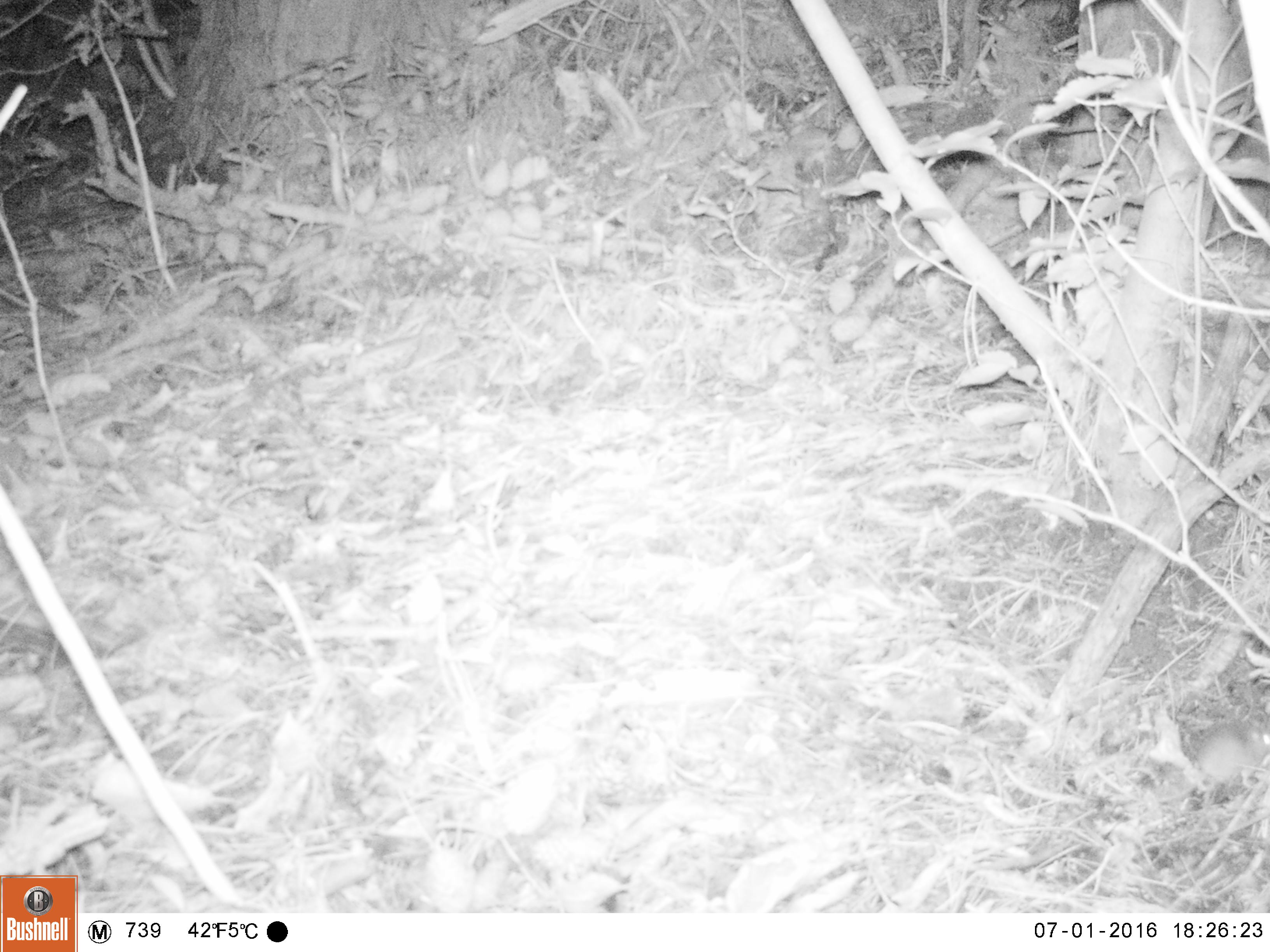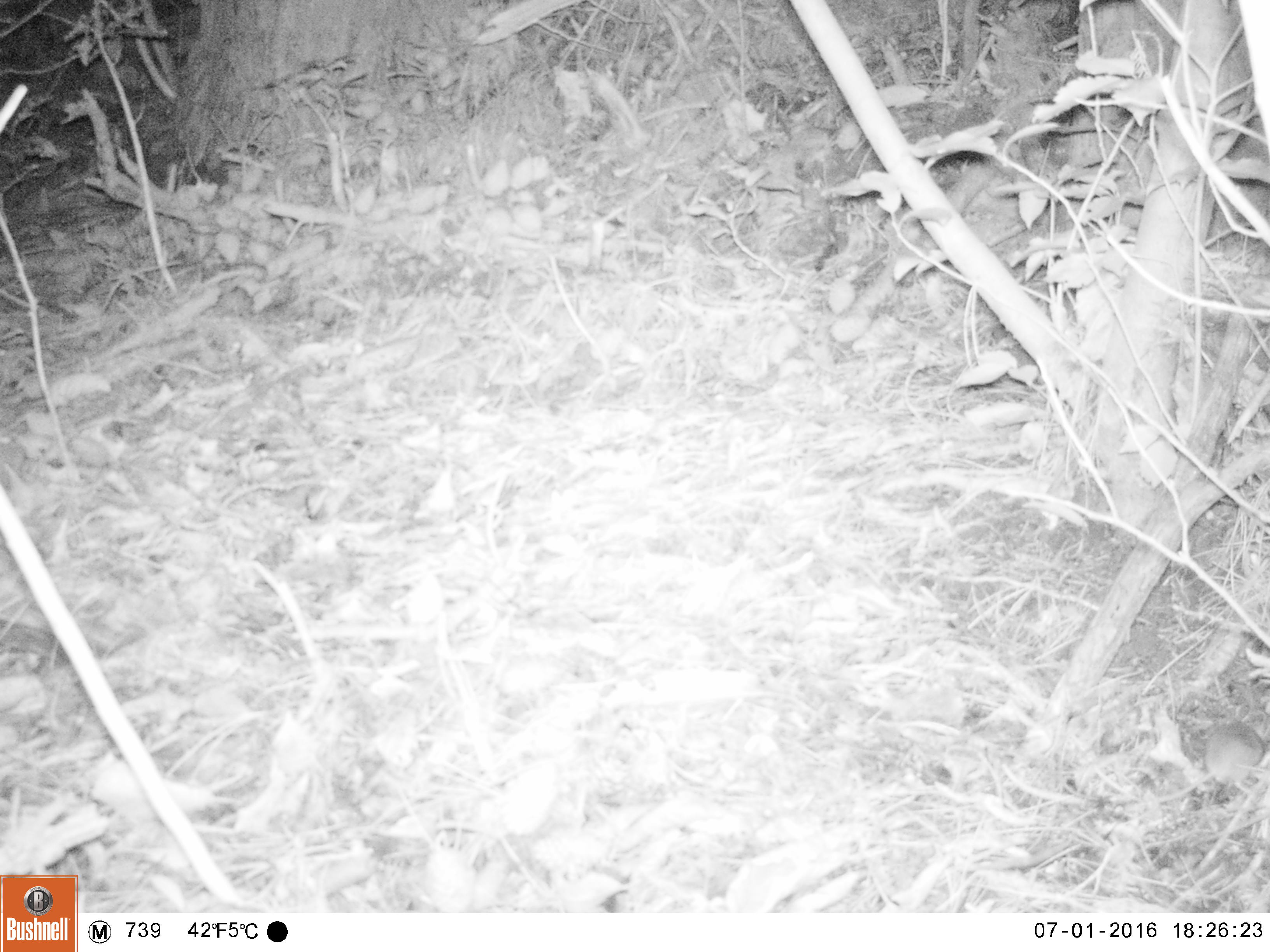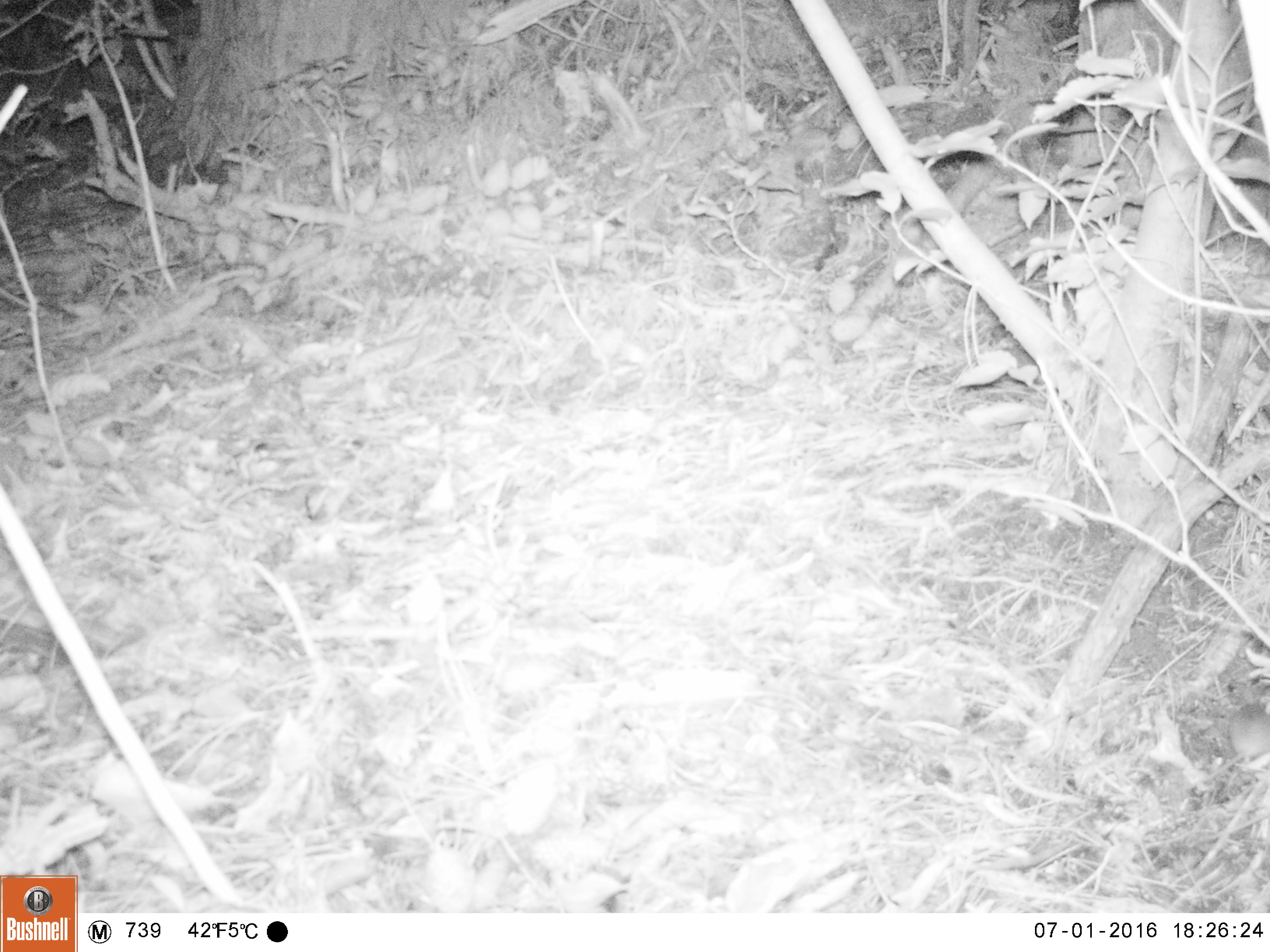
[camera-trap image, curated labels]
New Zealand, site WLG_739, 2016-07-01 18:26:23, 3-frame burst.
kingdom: Animalia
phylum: Chordata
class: Mammalia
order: Rodentia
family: Muridae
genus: Mus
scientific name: Mus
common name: mouse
Mouse (Mus).